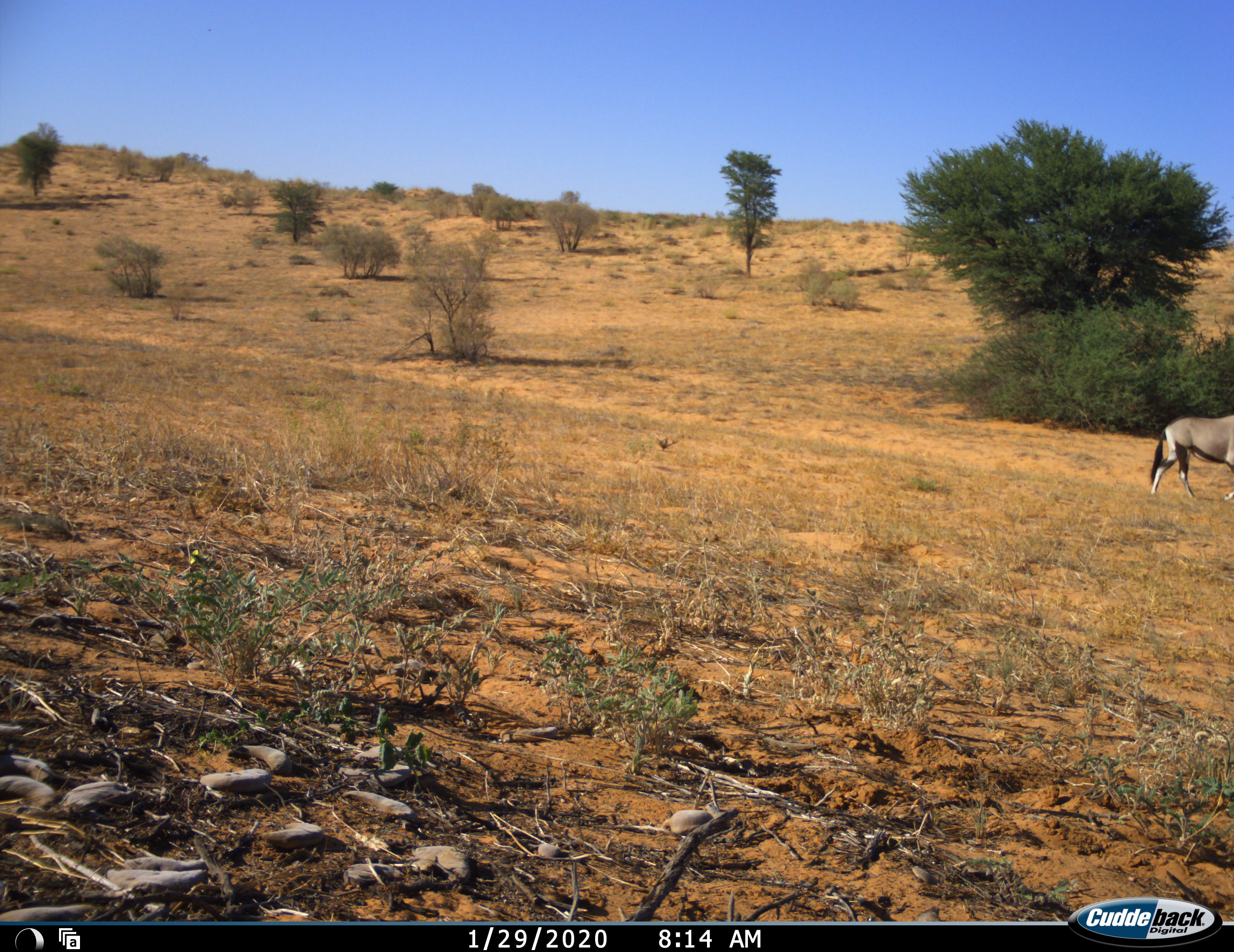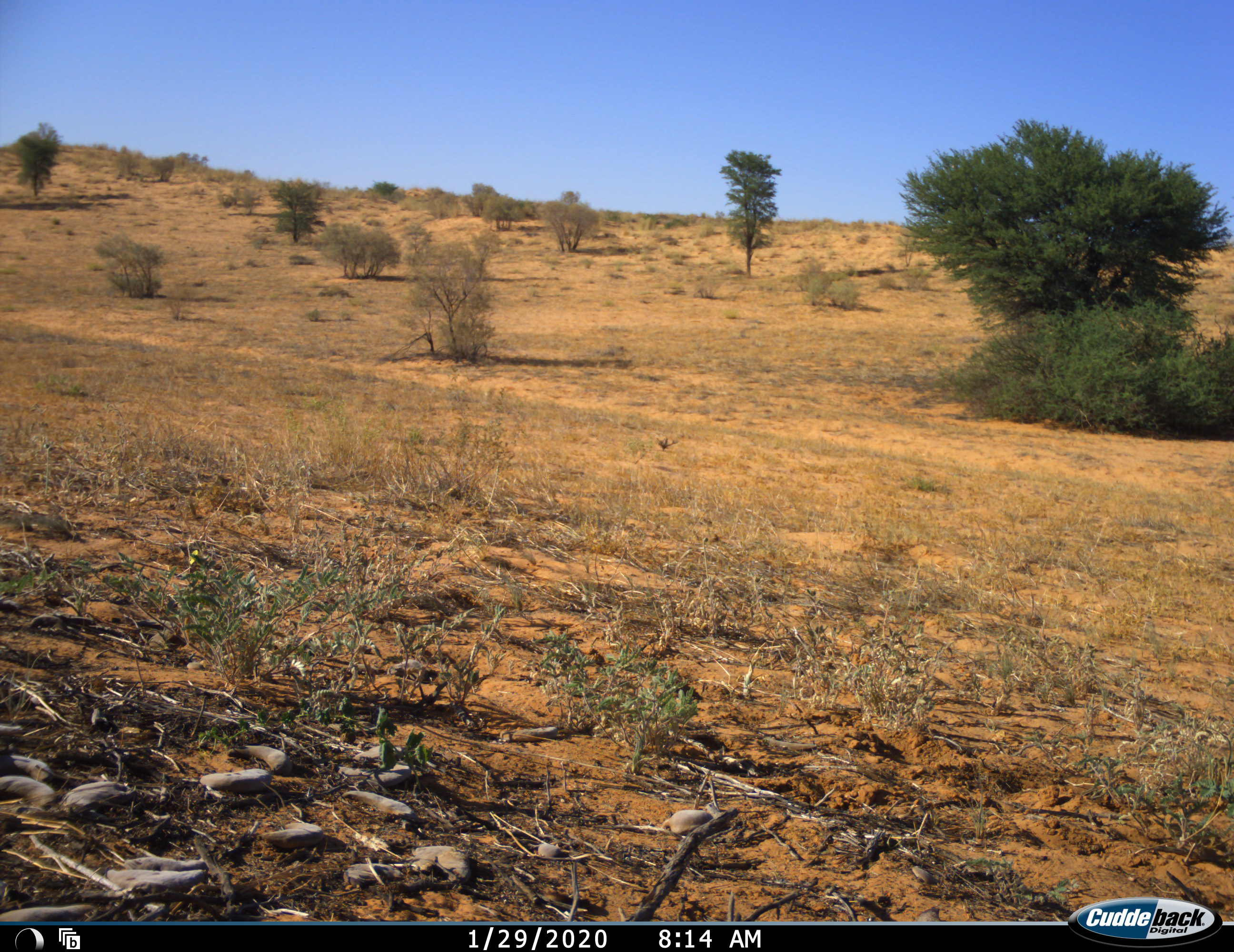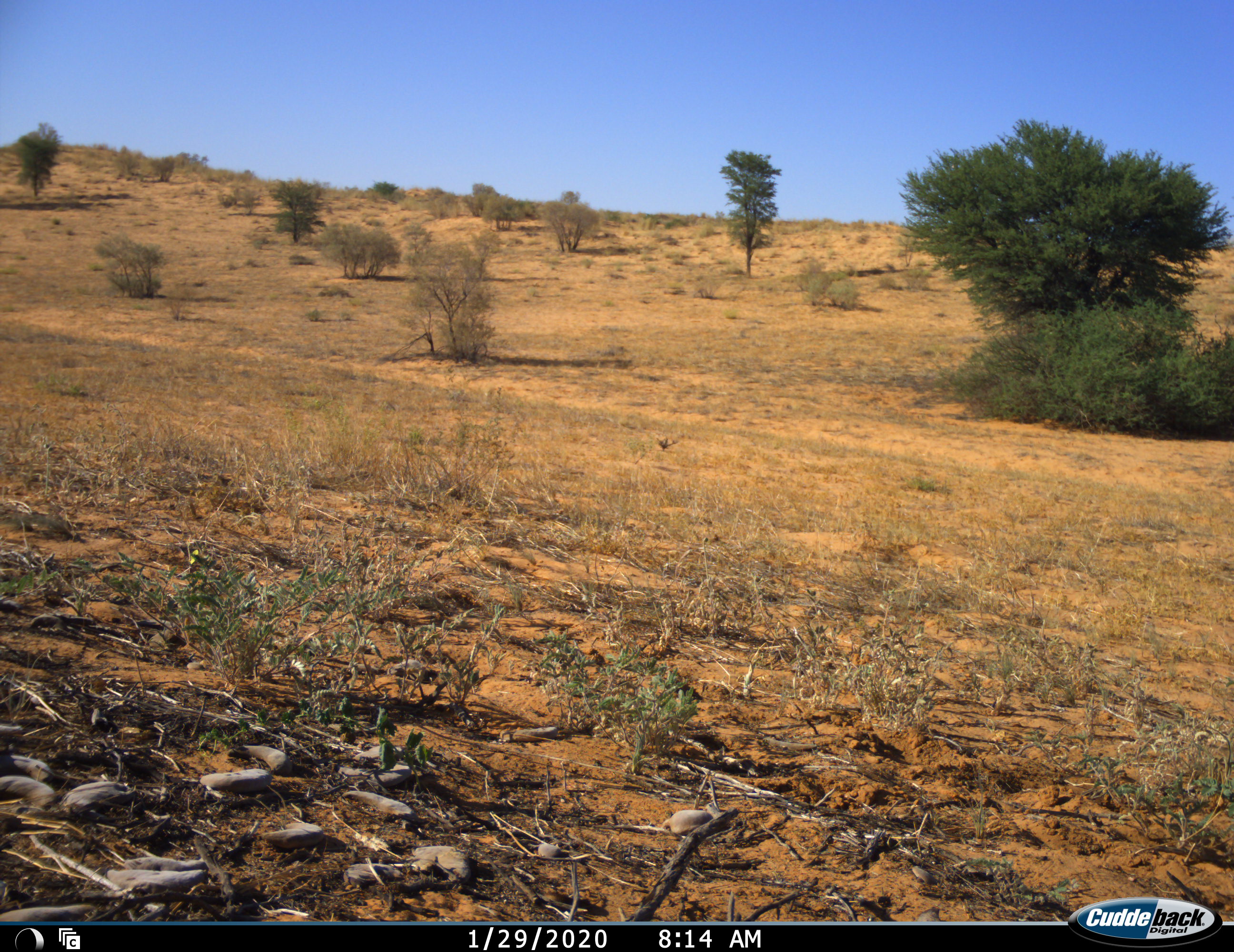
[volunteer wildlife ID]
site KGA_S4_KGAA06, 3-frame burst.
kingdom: Animalia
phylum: Chordata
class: Mammalia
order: Artiodactyla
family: Bovidae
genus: Oryx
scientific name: Oryx gazella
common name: gemsbok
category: oryx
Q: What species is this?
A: Oryx (gemsbok) (Oryx gazella).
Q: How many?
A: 1.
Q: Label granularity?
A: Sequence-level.